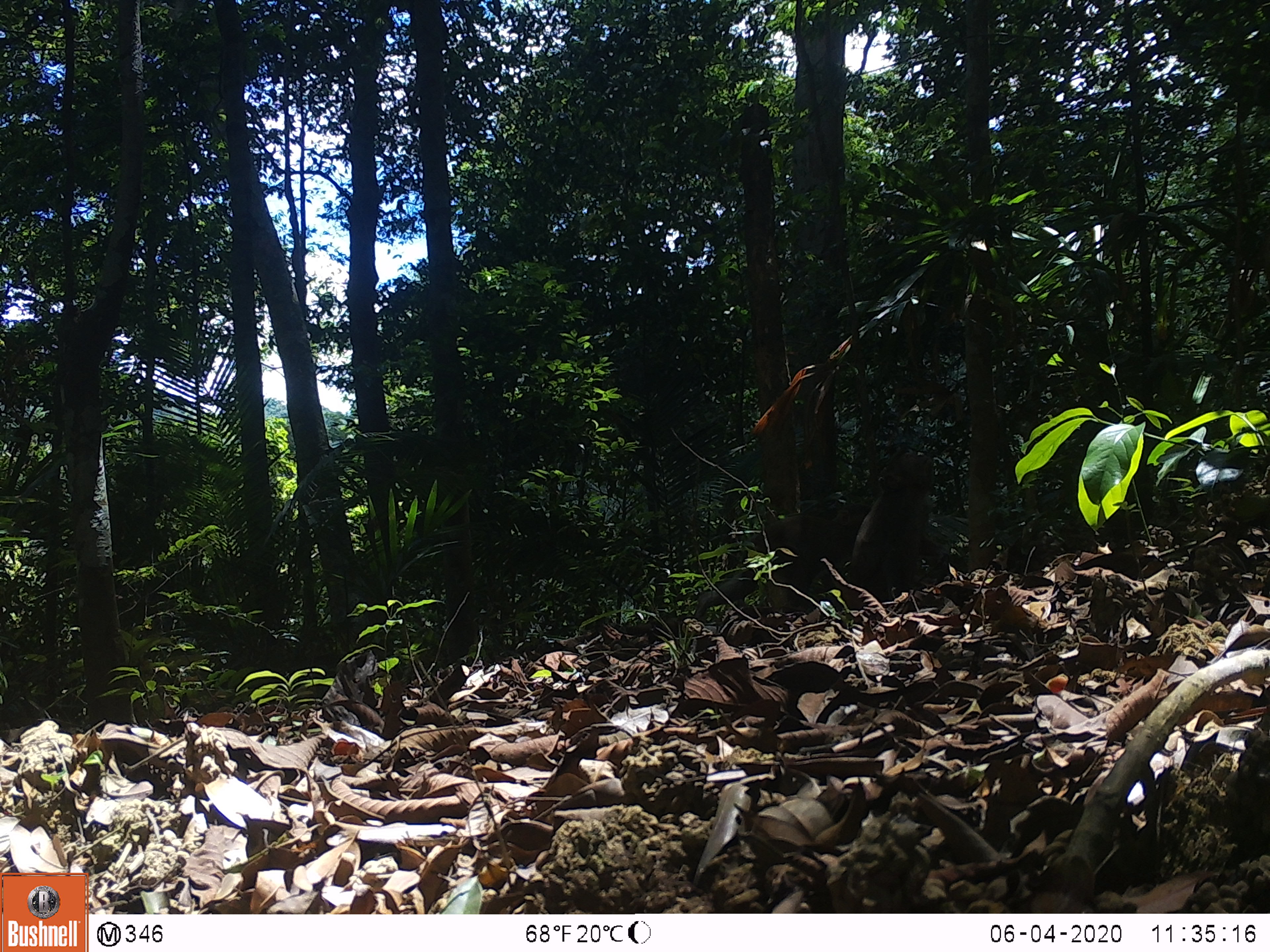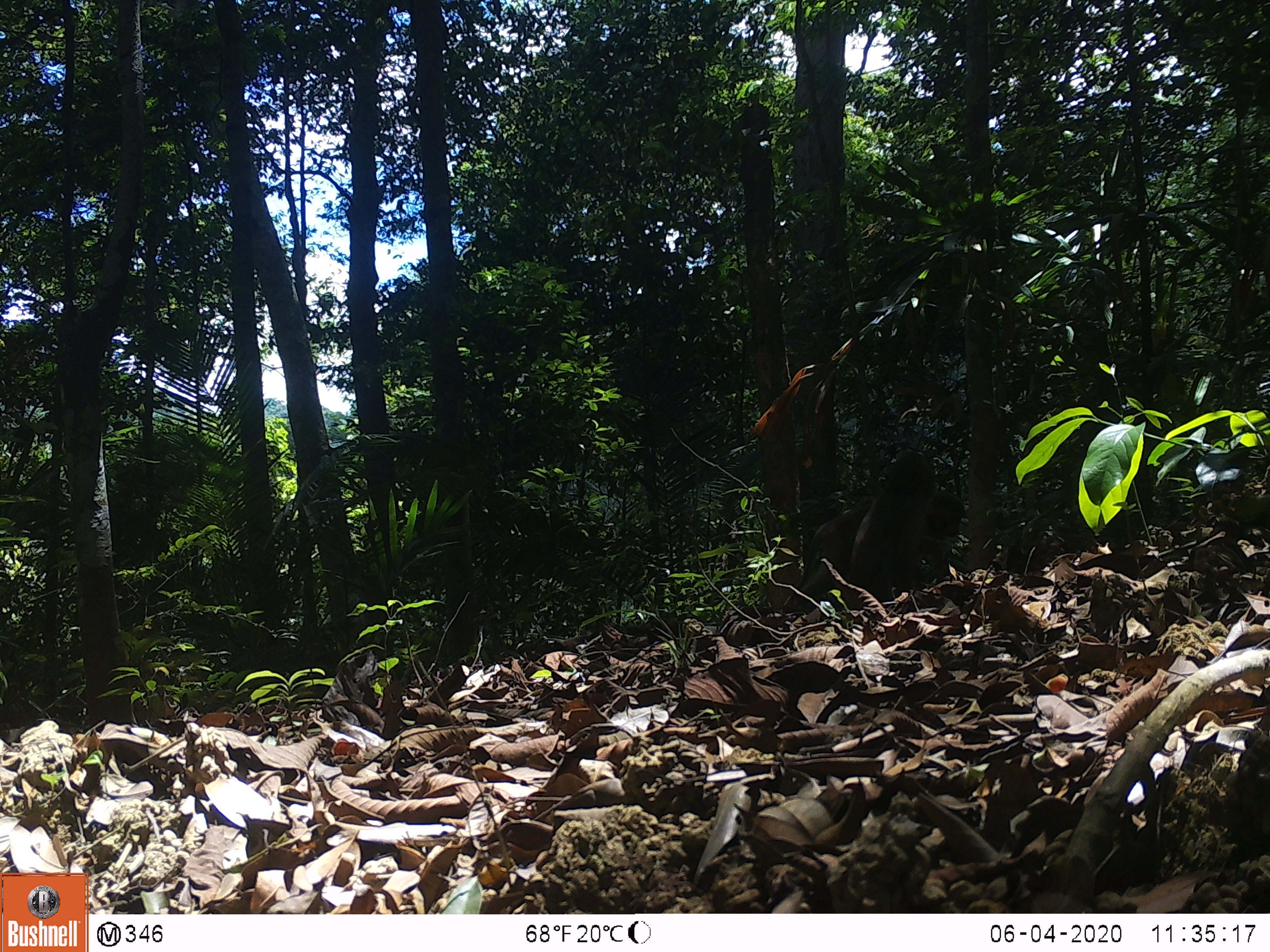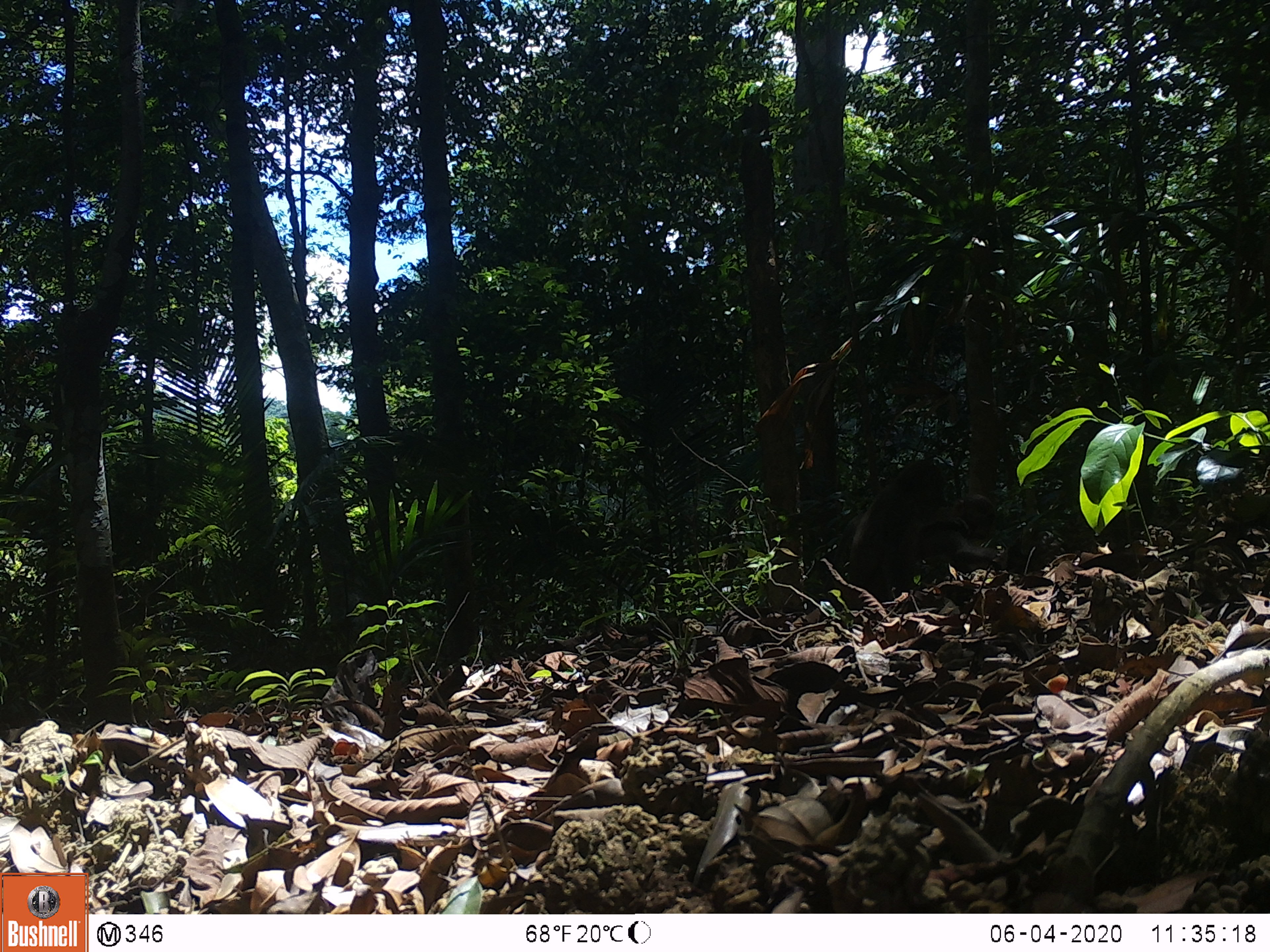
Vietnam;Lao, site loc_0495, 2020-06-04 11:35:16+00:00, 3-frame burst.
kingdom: Animalia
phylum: Chordata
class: Mammalia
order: Primates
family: Cercopithecidae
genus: Macaca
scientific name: Macaca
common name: macaques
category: assam or rhesus macaque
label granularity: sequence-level